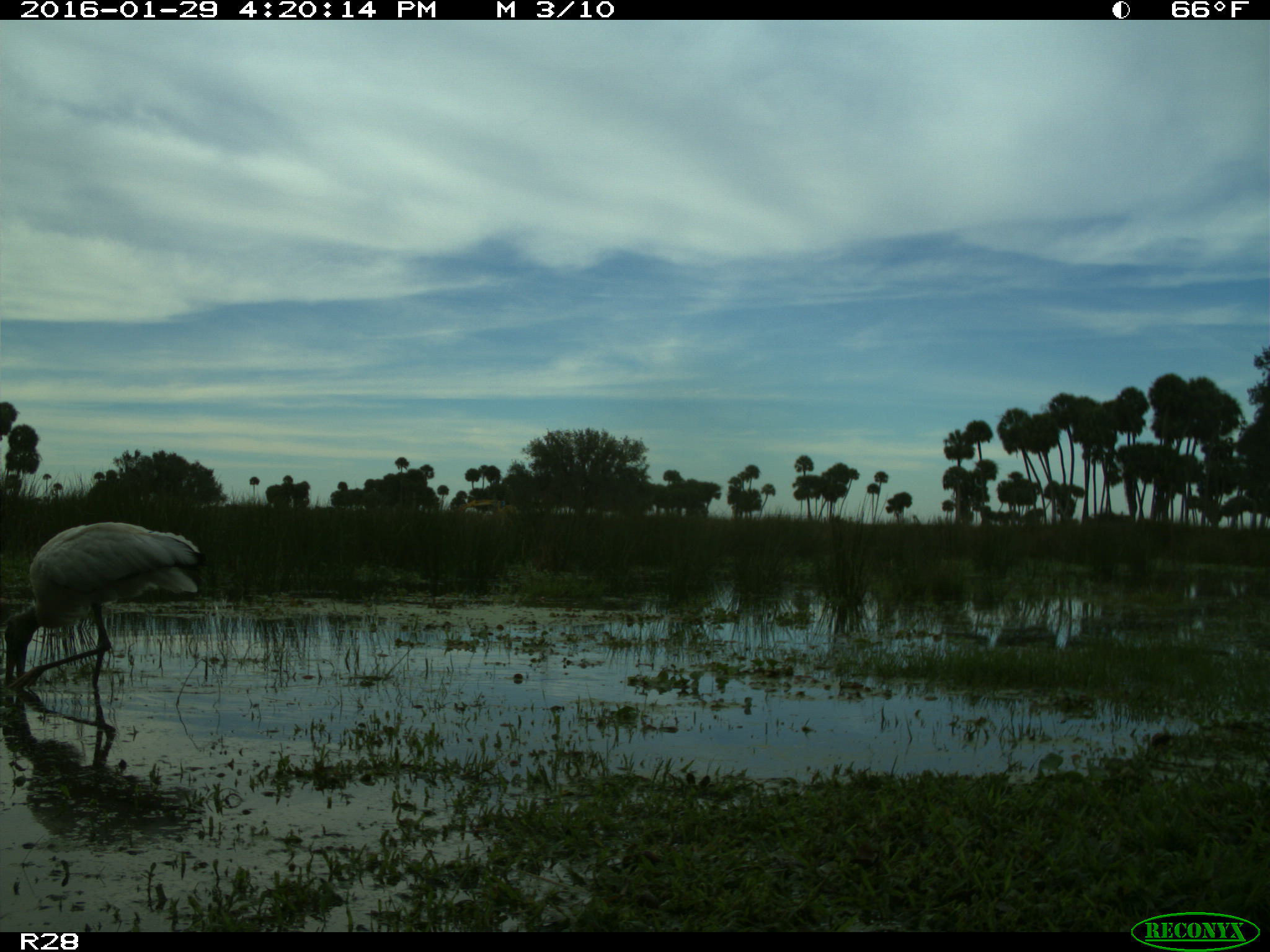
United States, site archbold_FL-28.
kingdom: Animalia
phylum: Chordata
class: Aves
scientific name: Aves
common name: birds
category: unidentified bird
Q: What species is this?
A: Unidentified bird (birds) (Aves).